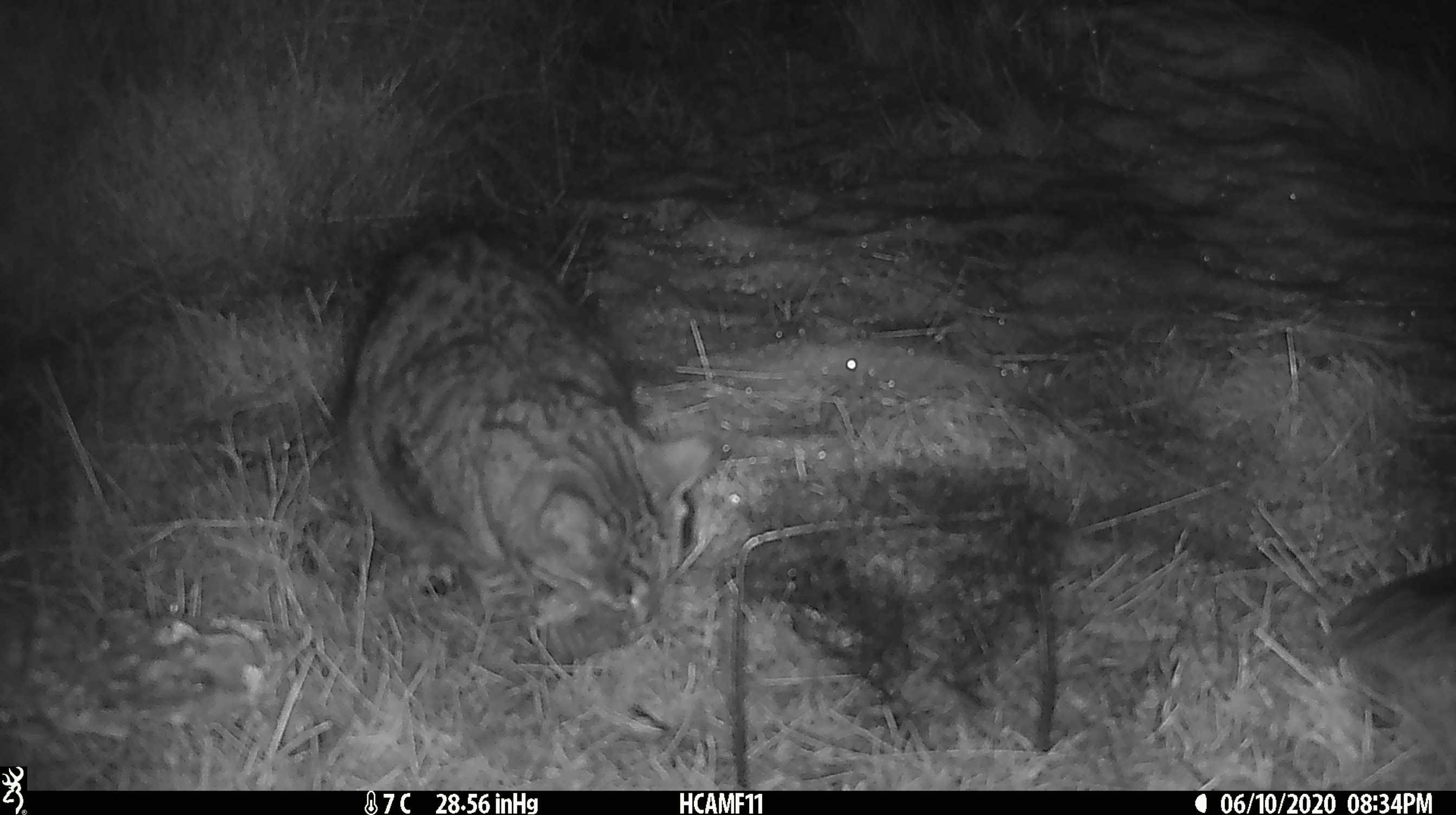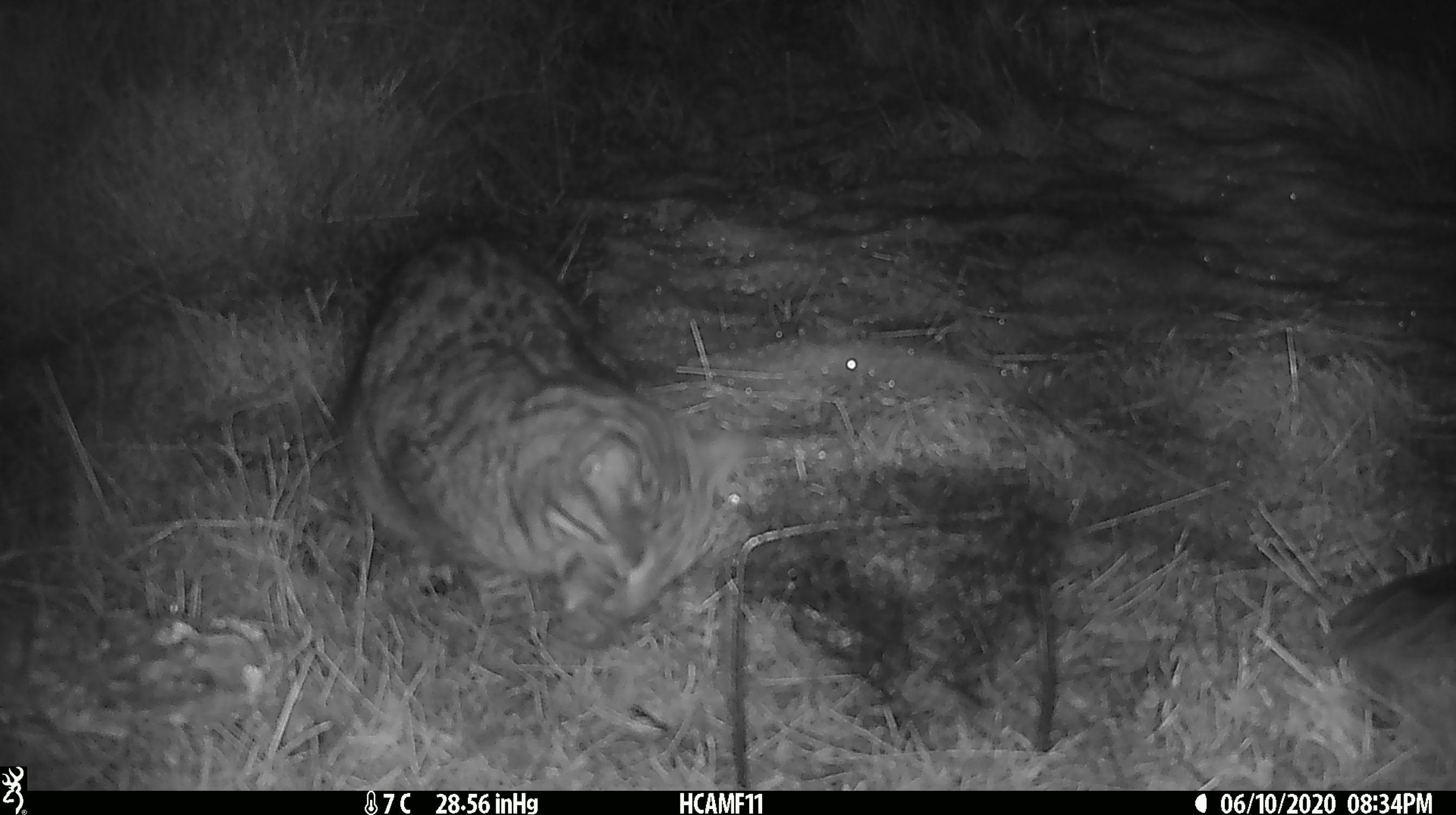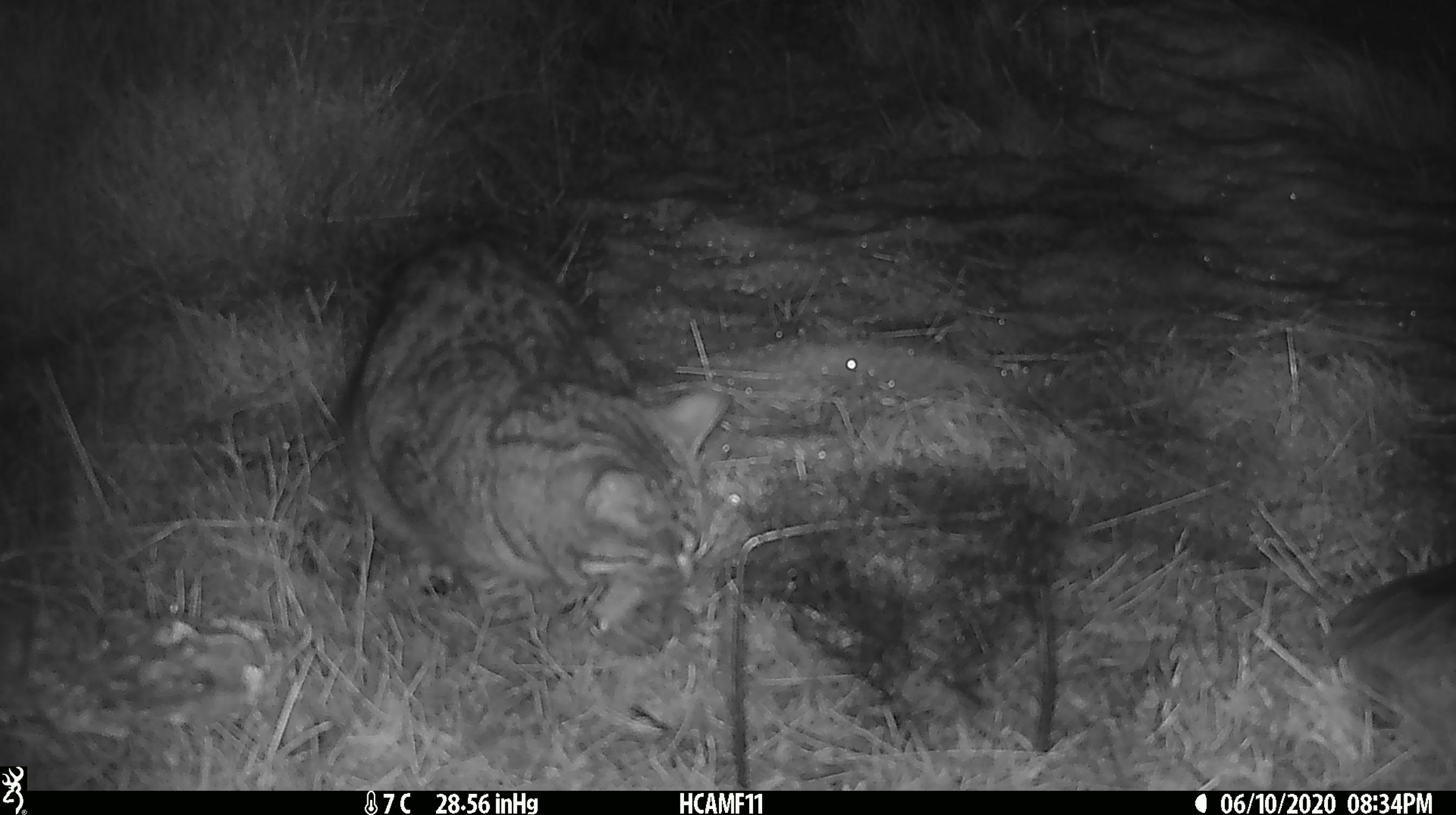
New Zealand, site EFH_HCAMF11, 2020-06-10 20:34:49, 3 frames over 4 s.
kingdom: Animalia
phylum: Chordata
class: Mammalia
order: Carnivora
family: Felidae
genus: Felis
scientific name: Felis catus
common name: domestic cat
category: cat